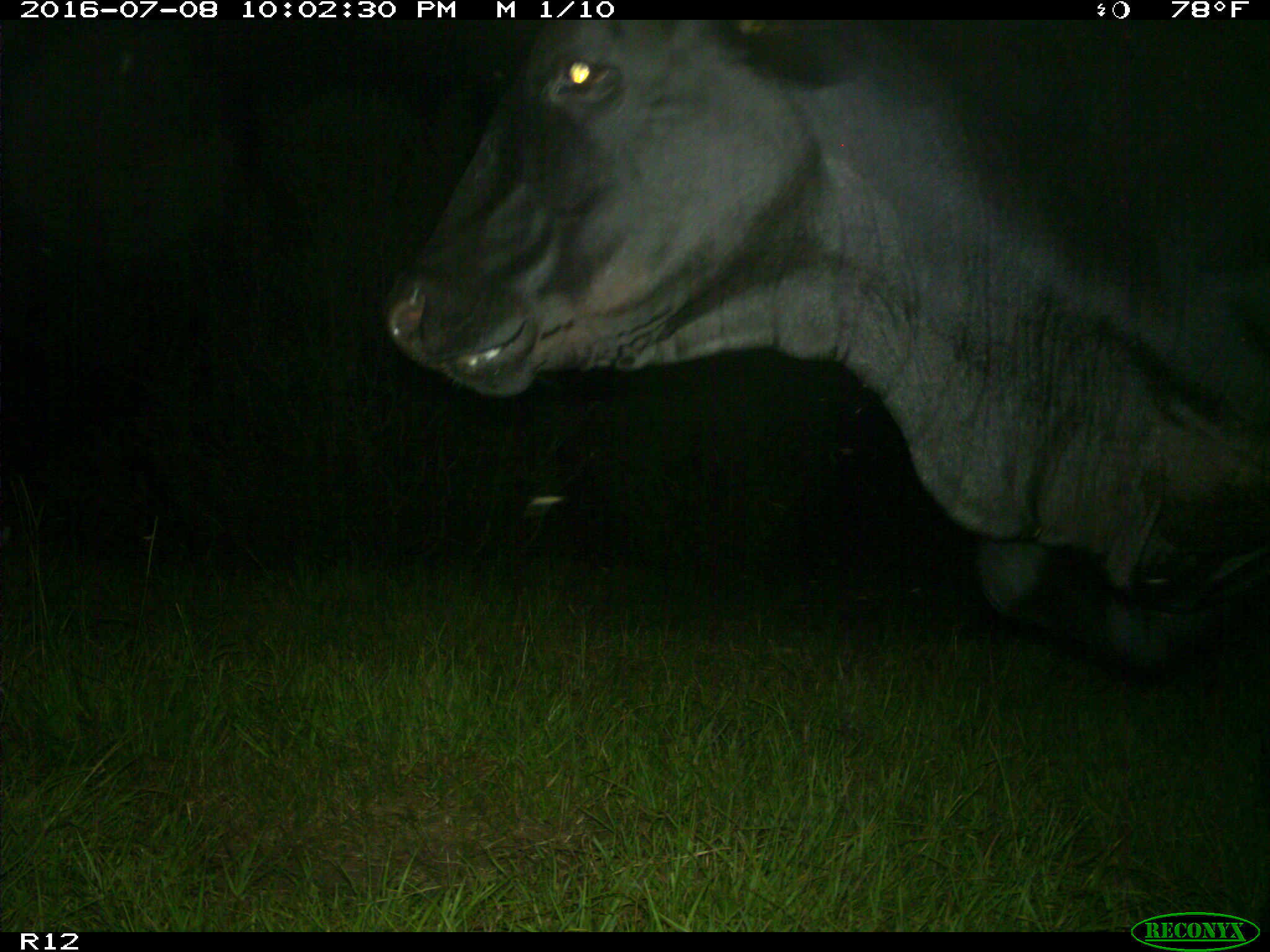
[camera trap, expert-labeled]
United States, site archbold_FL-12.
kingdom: Animalia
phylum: Chordata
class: Mammalia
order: Artiodactyla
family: Bovidae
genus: Bos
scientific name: Bos taurus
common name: domestic cow